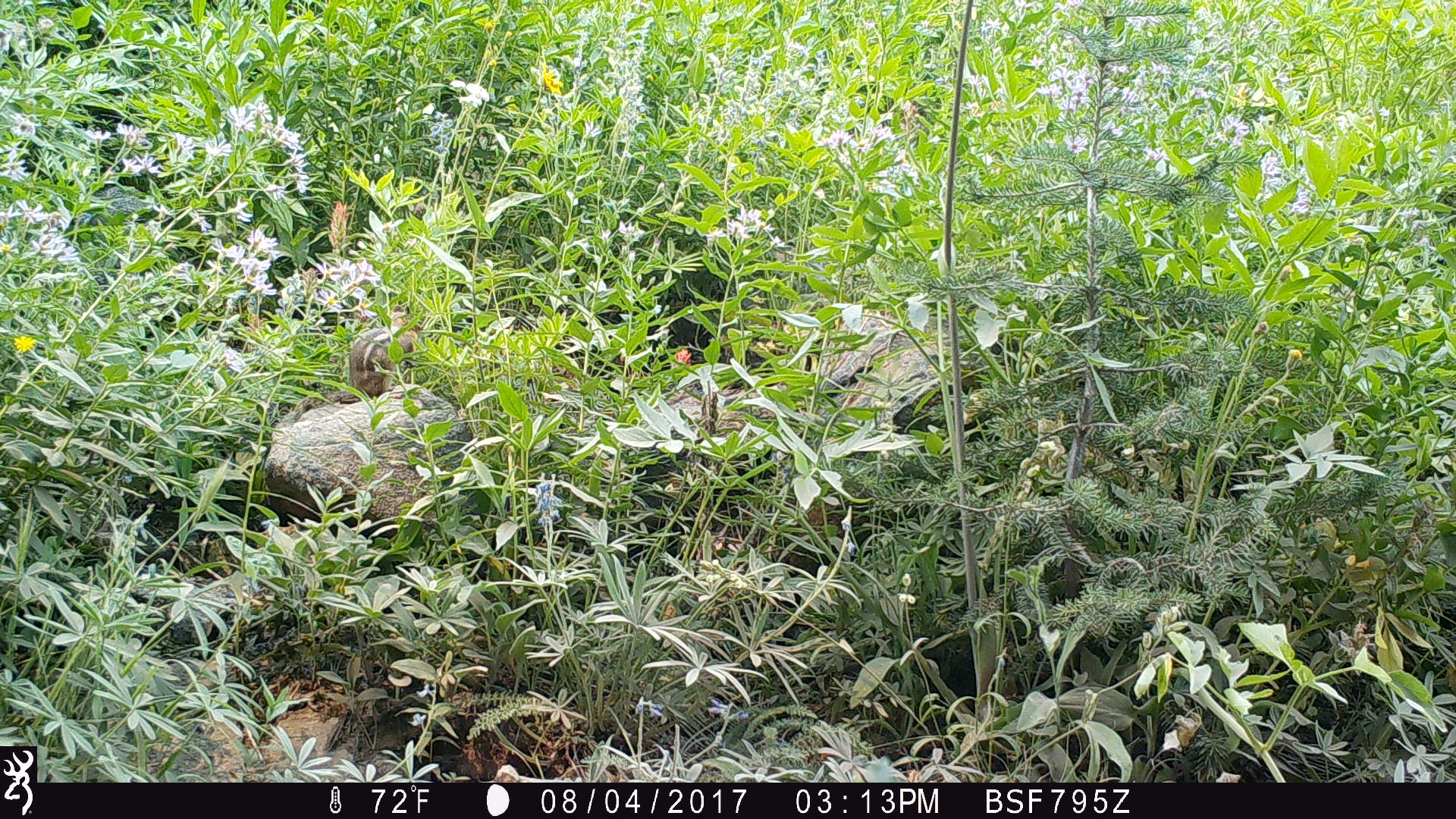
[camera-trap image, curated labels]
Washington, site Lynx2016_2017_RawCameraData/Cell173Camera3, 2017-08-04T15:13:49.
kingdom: Animalia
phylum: Chordata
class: Mammalia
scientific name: Mammalia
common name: small mammal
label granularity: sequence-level